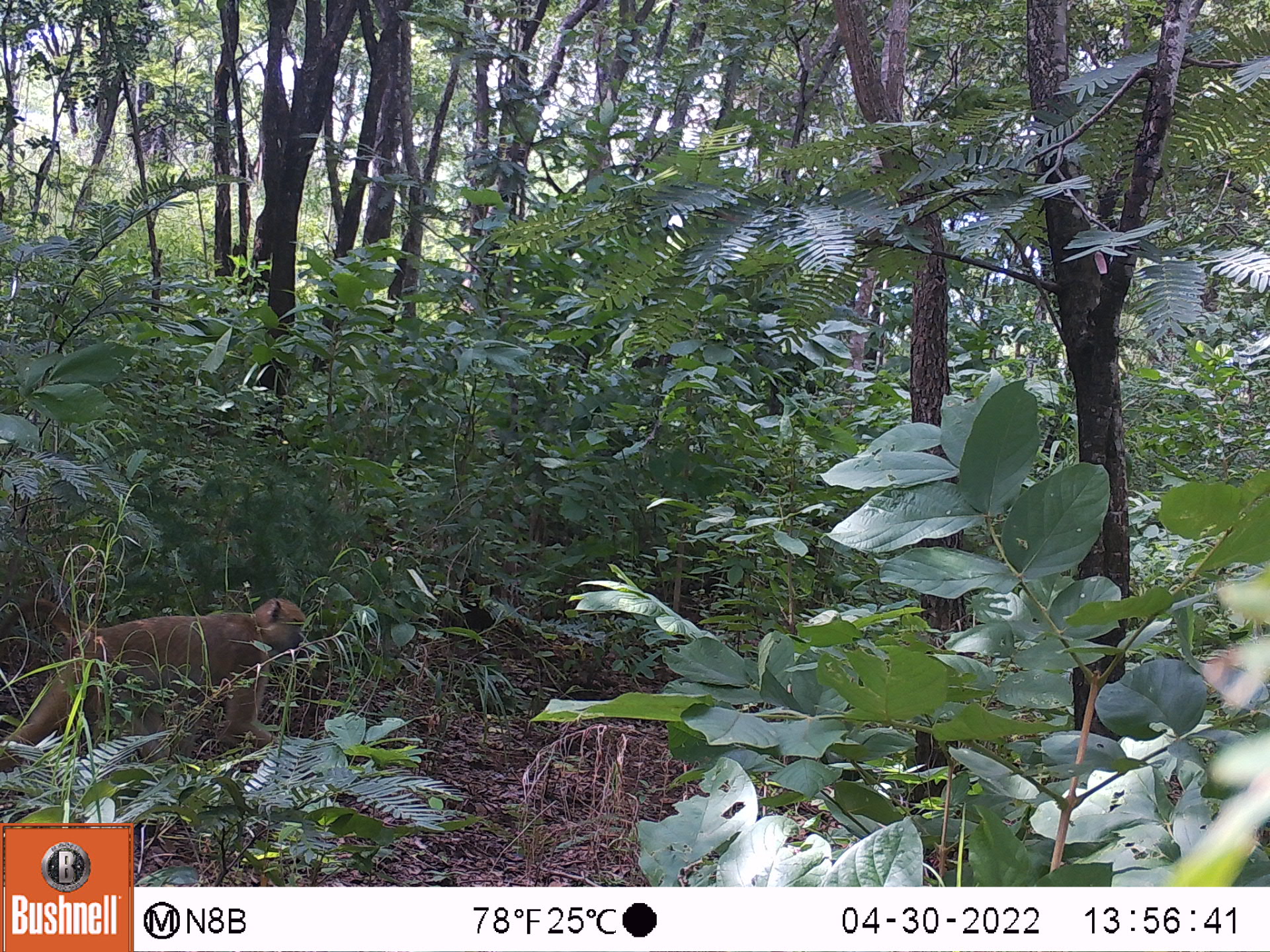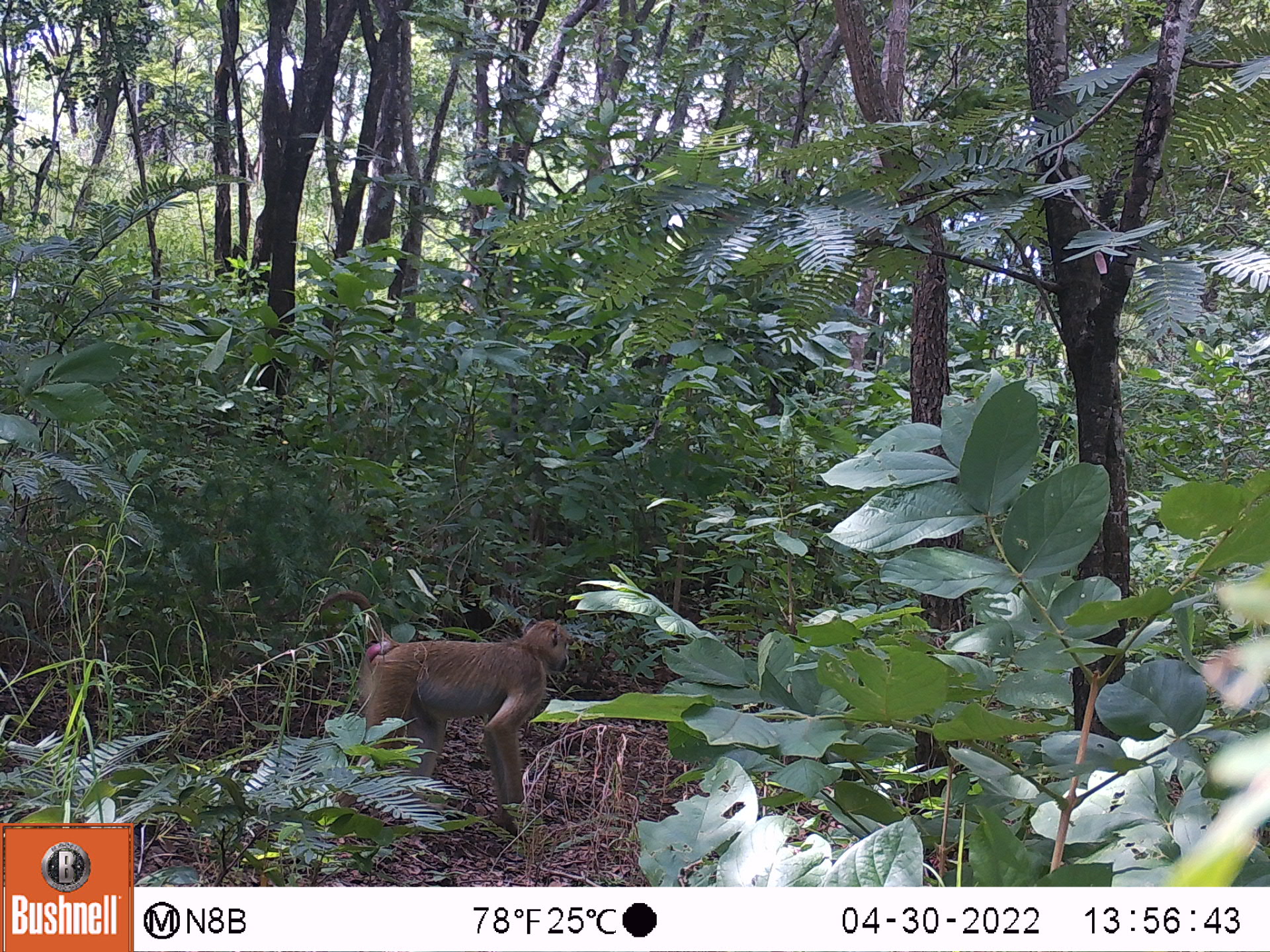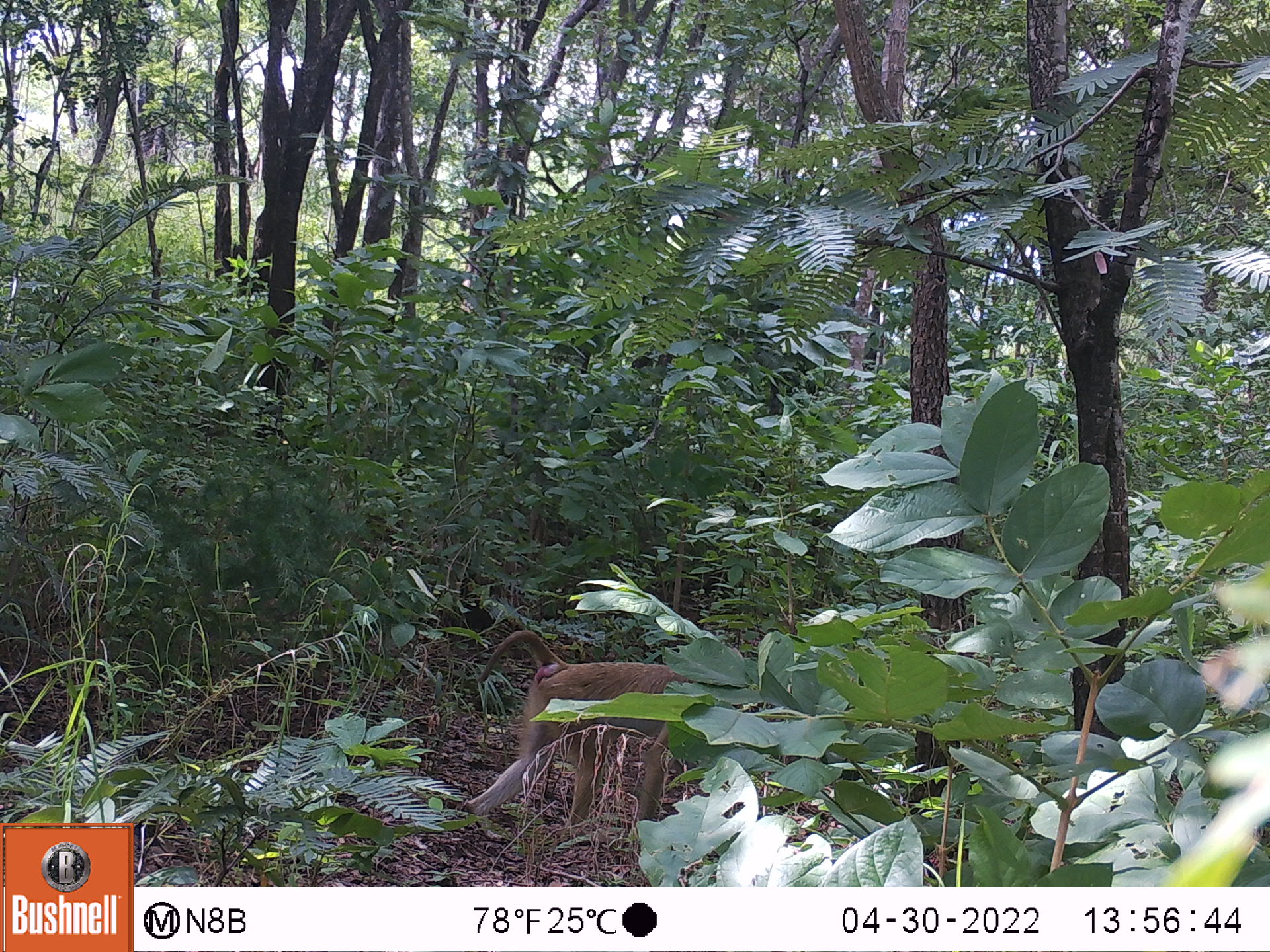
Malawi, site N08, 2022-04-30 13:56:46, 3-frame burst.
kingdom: Animalia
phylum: Chordata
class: Mammalia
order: Primates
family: Cercopithecidae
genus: Papio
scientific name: Papio cynocephalus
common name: yellow baboon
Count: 1.